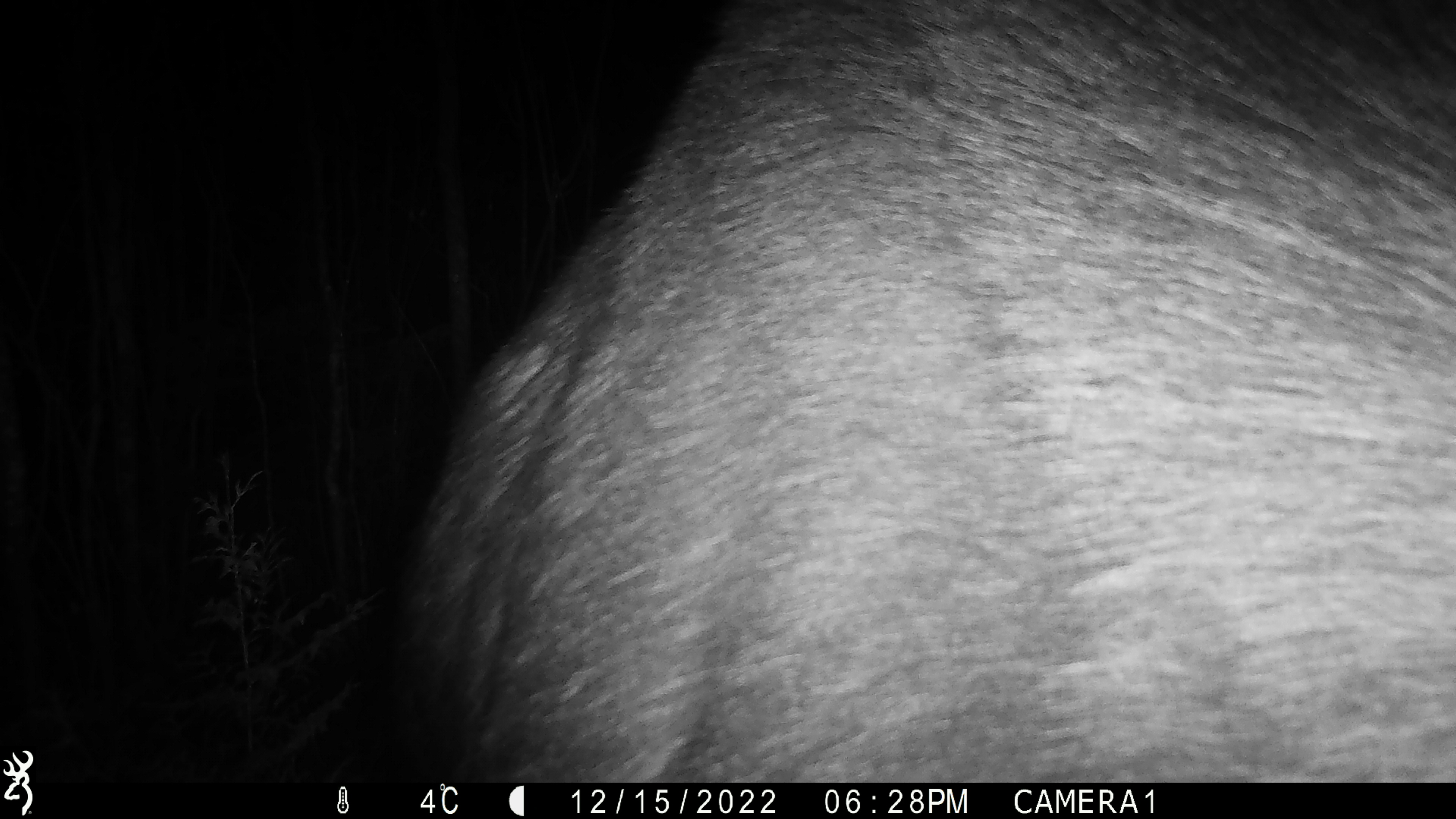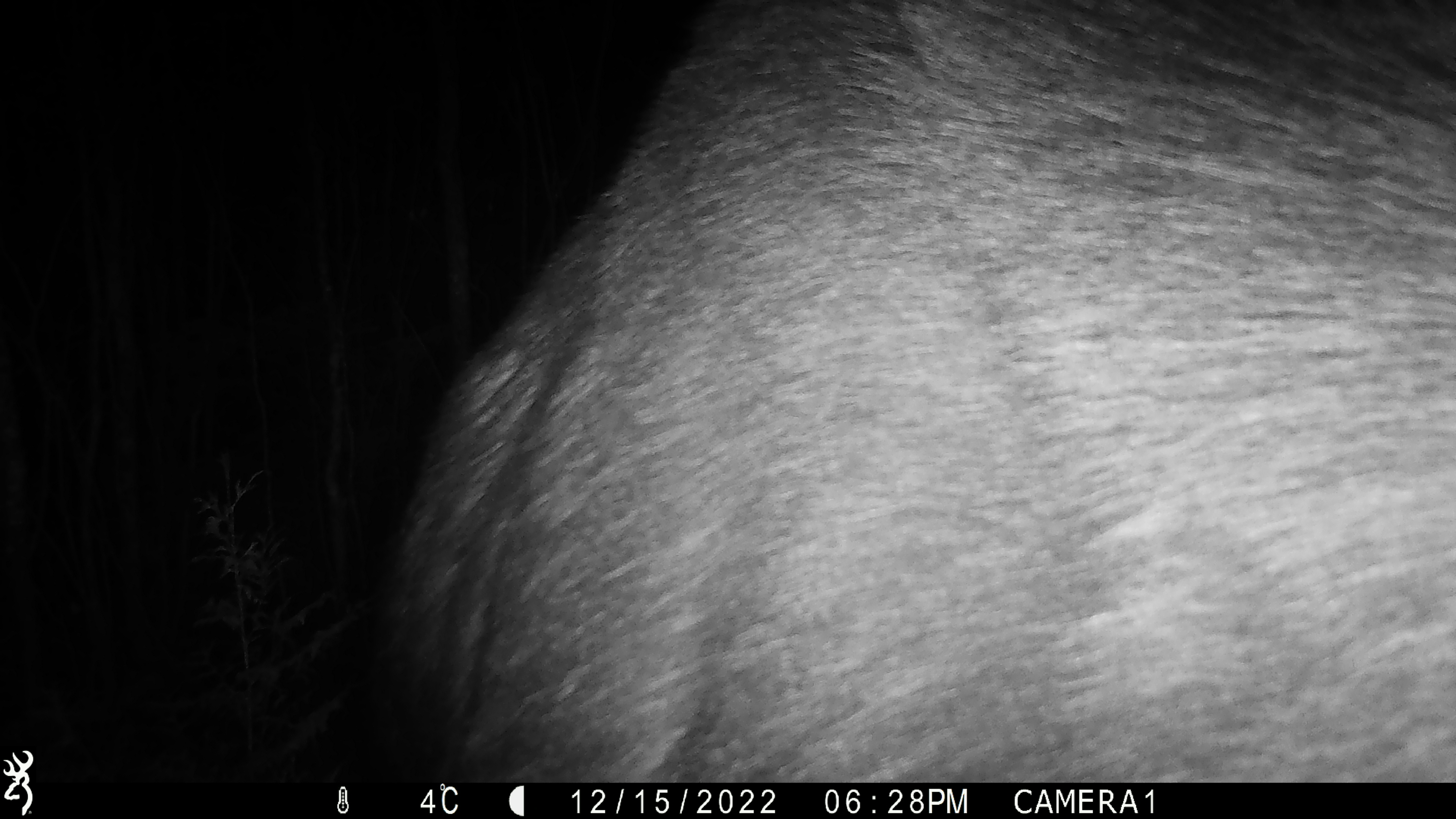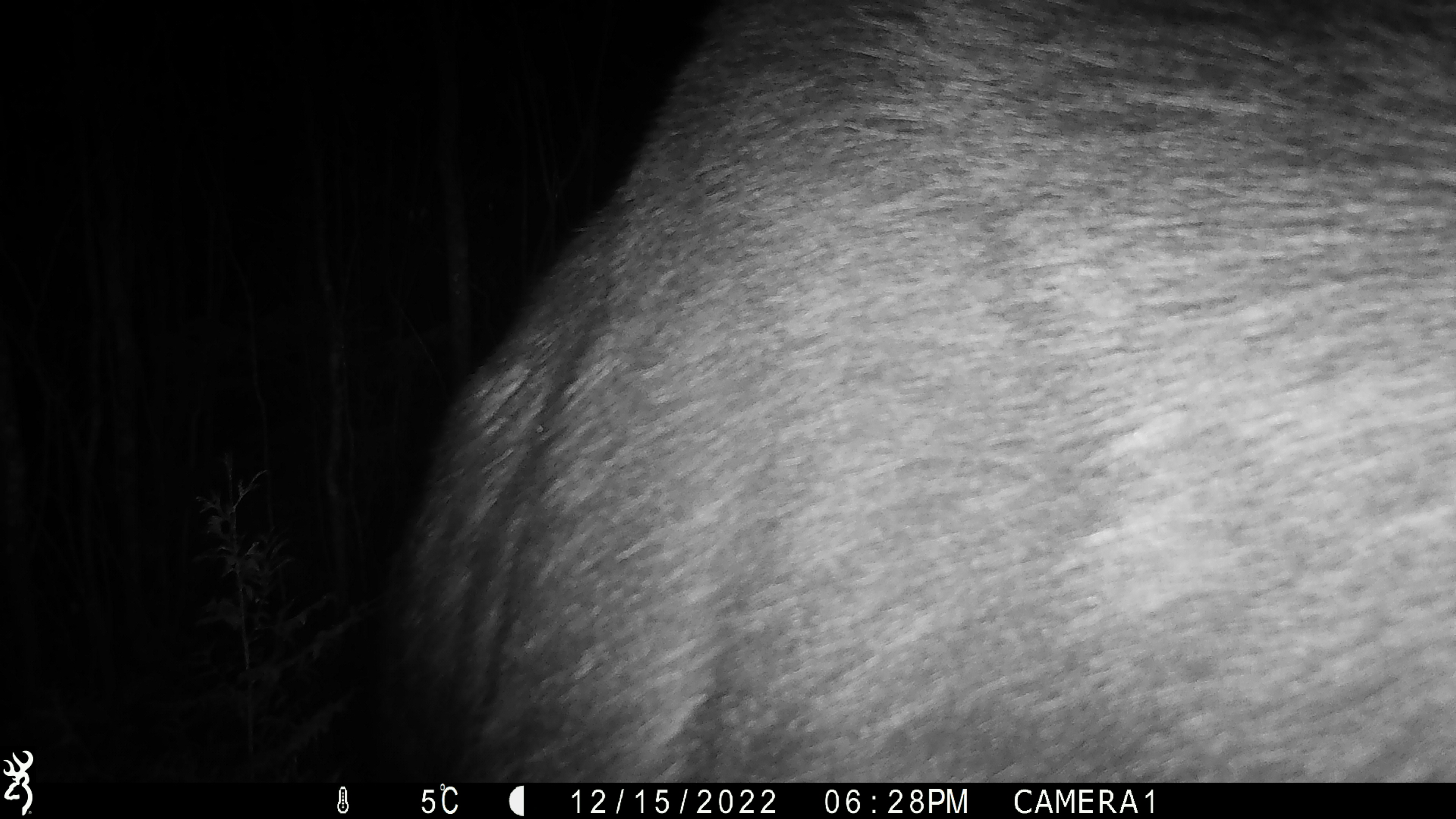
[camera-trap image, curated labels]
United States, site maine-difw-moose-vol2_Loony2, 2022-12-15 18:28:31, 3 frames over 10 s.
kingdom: Animalia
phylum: Chordata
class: Mammalia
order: Artiodactyla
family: Cervidae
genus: Alces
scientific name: Alces alces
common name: moose